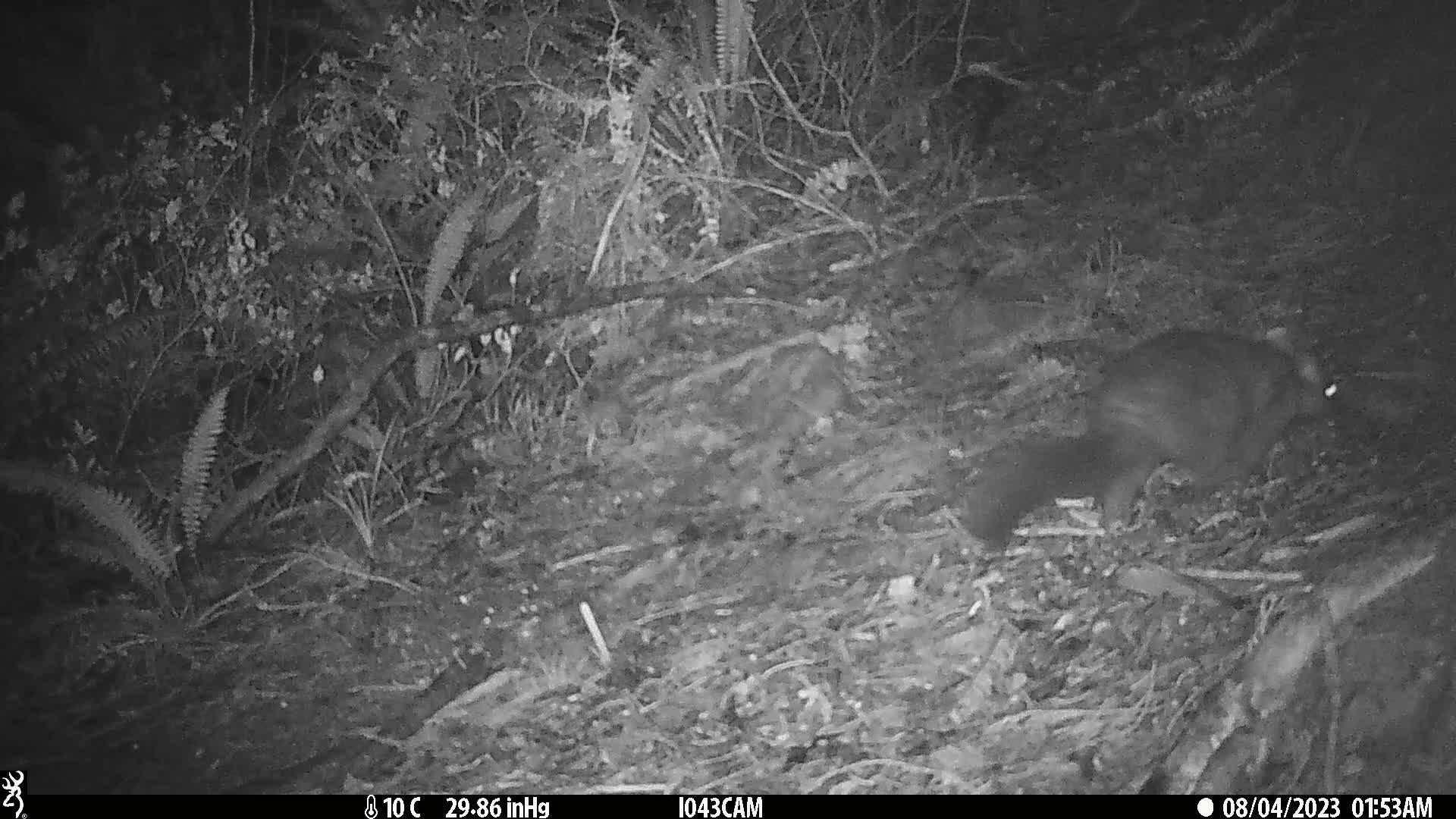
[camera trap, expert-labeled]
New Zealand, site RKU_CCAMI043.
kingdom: Animalia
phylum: Chordata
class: Mammalia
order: Diprotodontia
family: Phalangeridae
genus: Trichosurus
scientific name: Trichosurus vulpecula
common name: common brushtail possum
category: possum